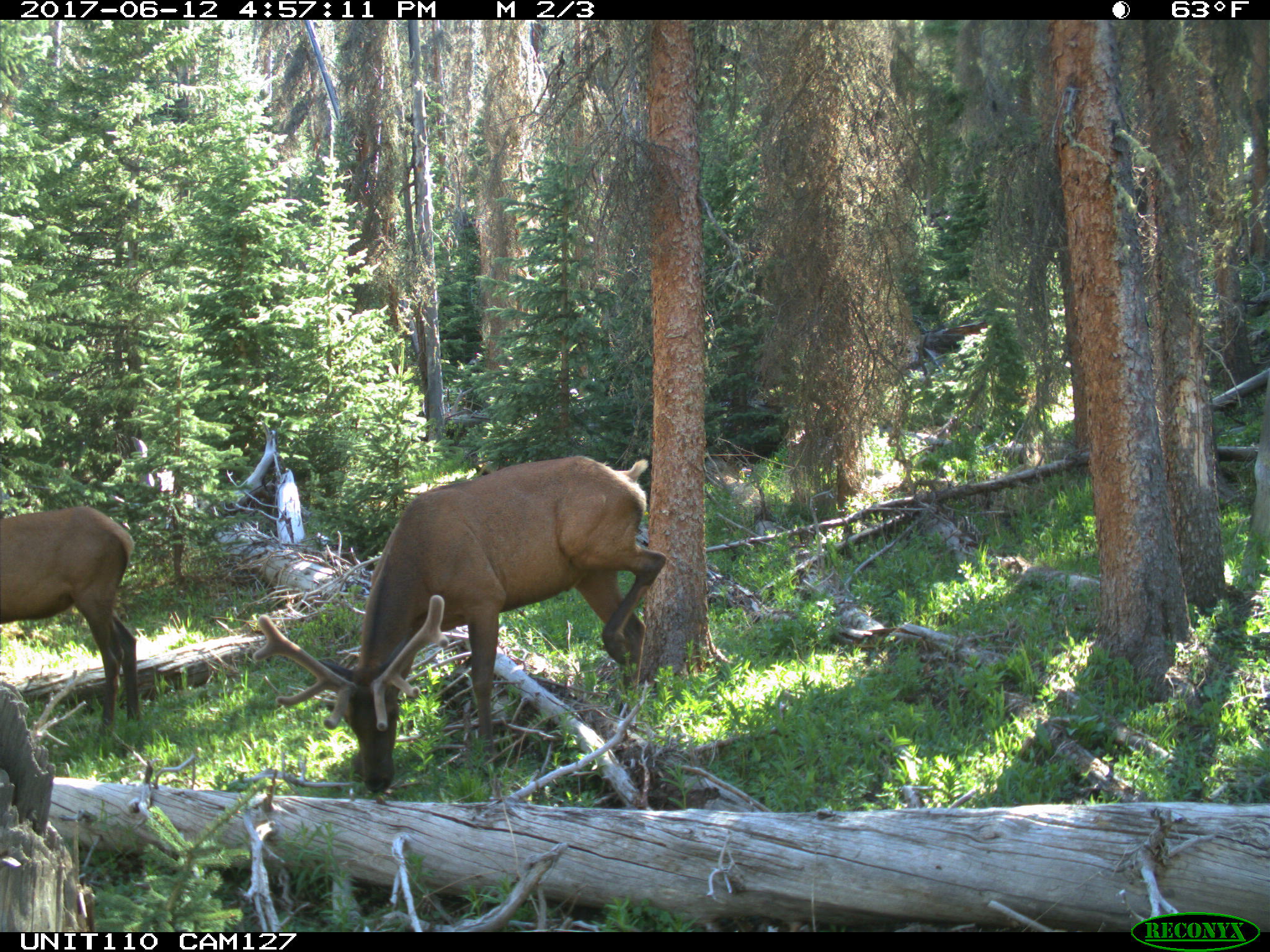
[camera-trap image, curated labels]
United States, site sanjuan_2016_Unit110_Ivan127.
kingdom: Animalia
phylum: Chordata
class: Mammalia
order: Artiodactyla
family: Cervidae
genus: Cervus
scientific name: Cervus elaphus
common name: red deer